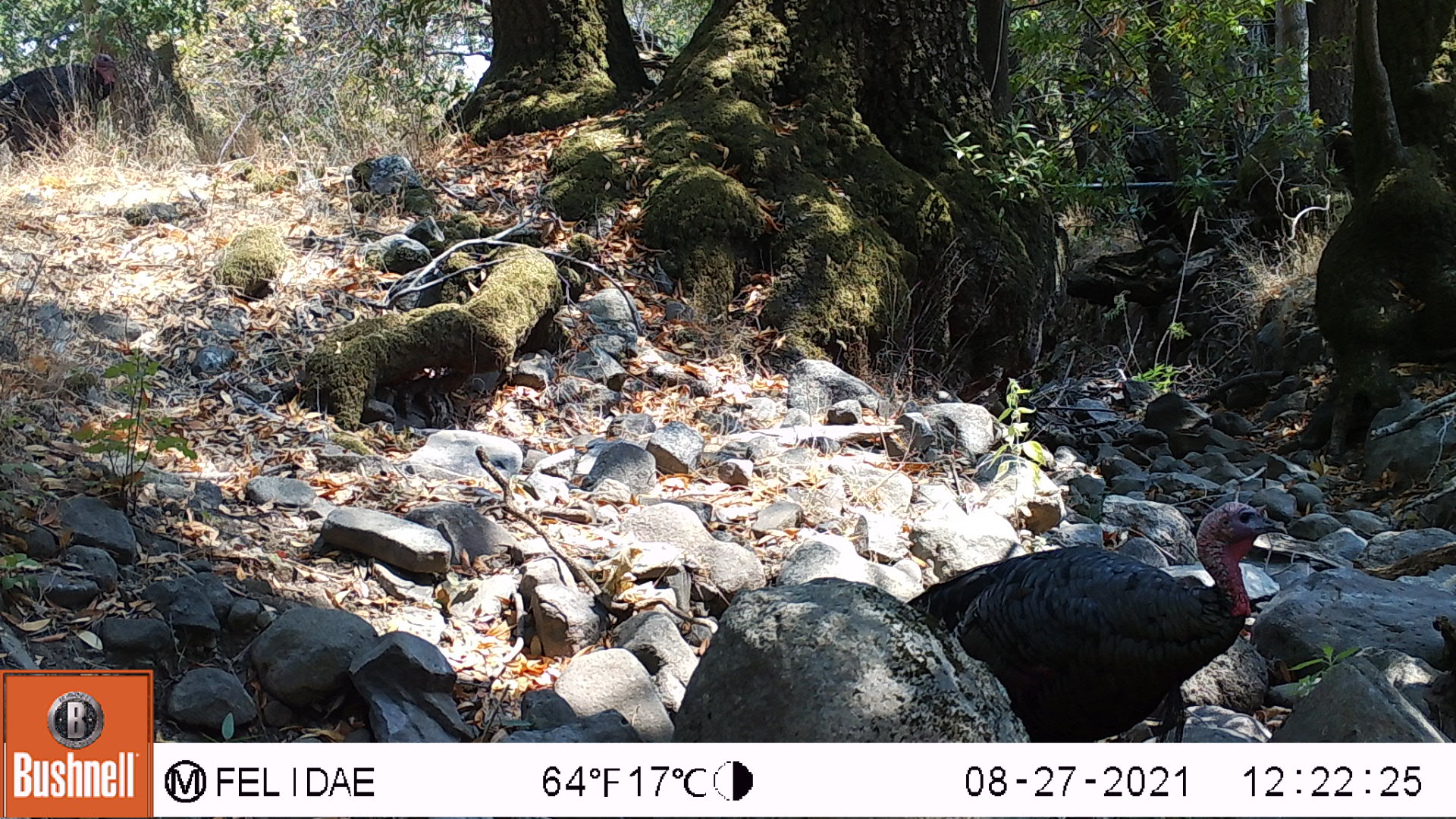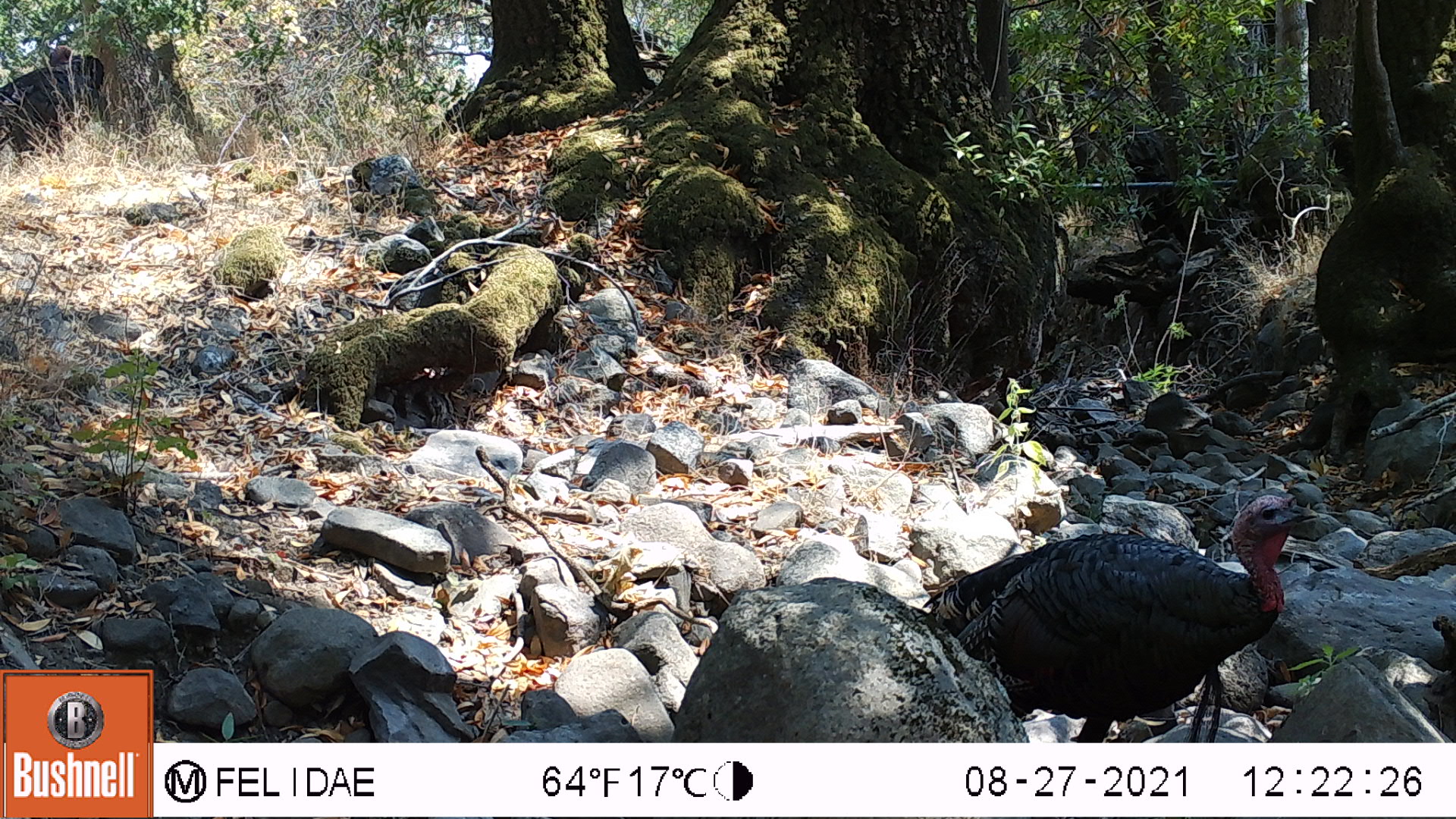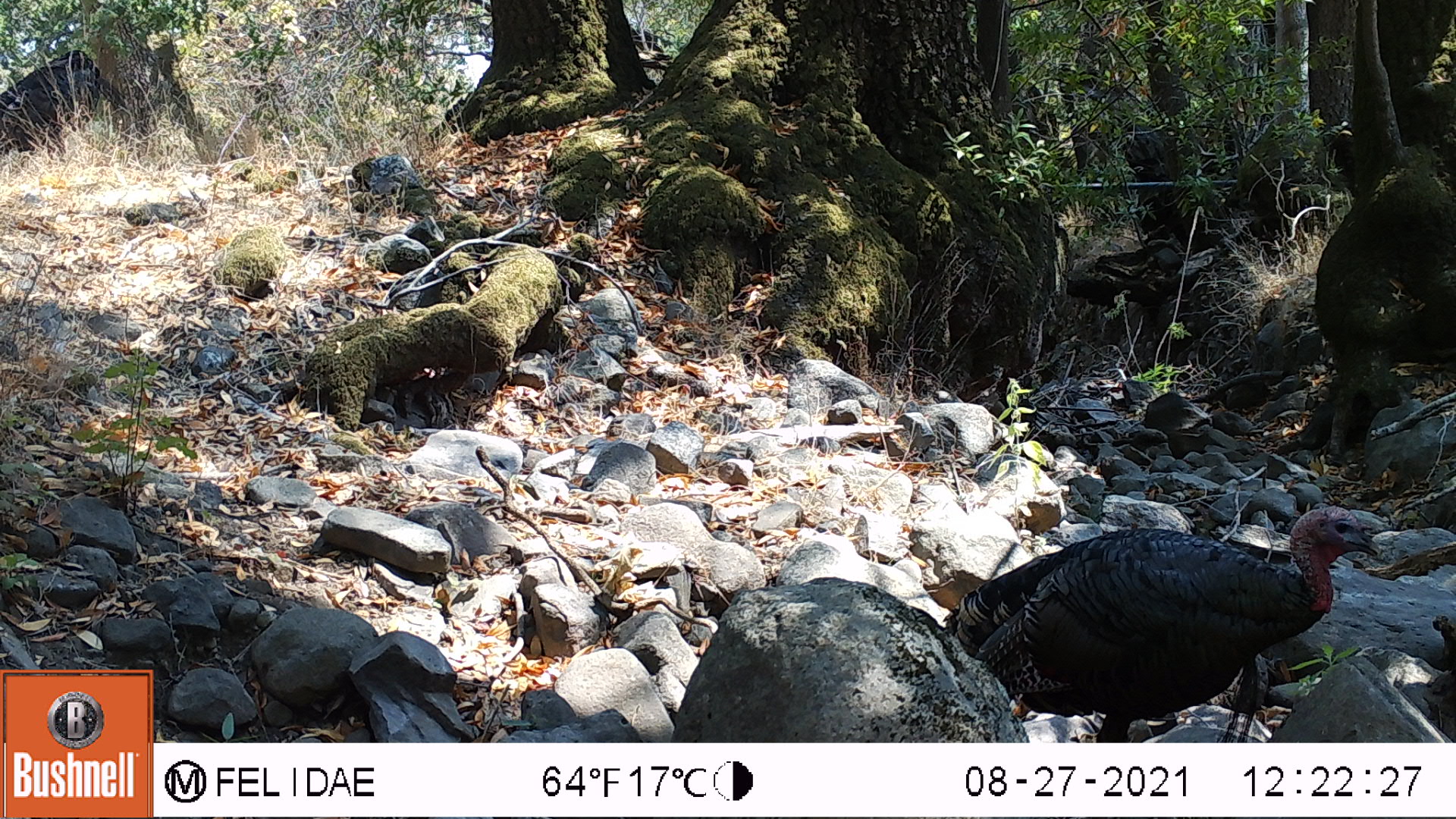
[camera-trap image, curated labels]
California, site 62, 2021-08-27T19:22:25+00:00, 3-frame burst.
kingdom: Animalia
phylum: Chordata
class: Aves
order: Galliformes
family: Phasianidae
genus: Meleagris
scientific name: Meleagris gallopavo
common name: turkey